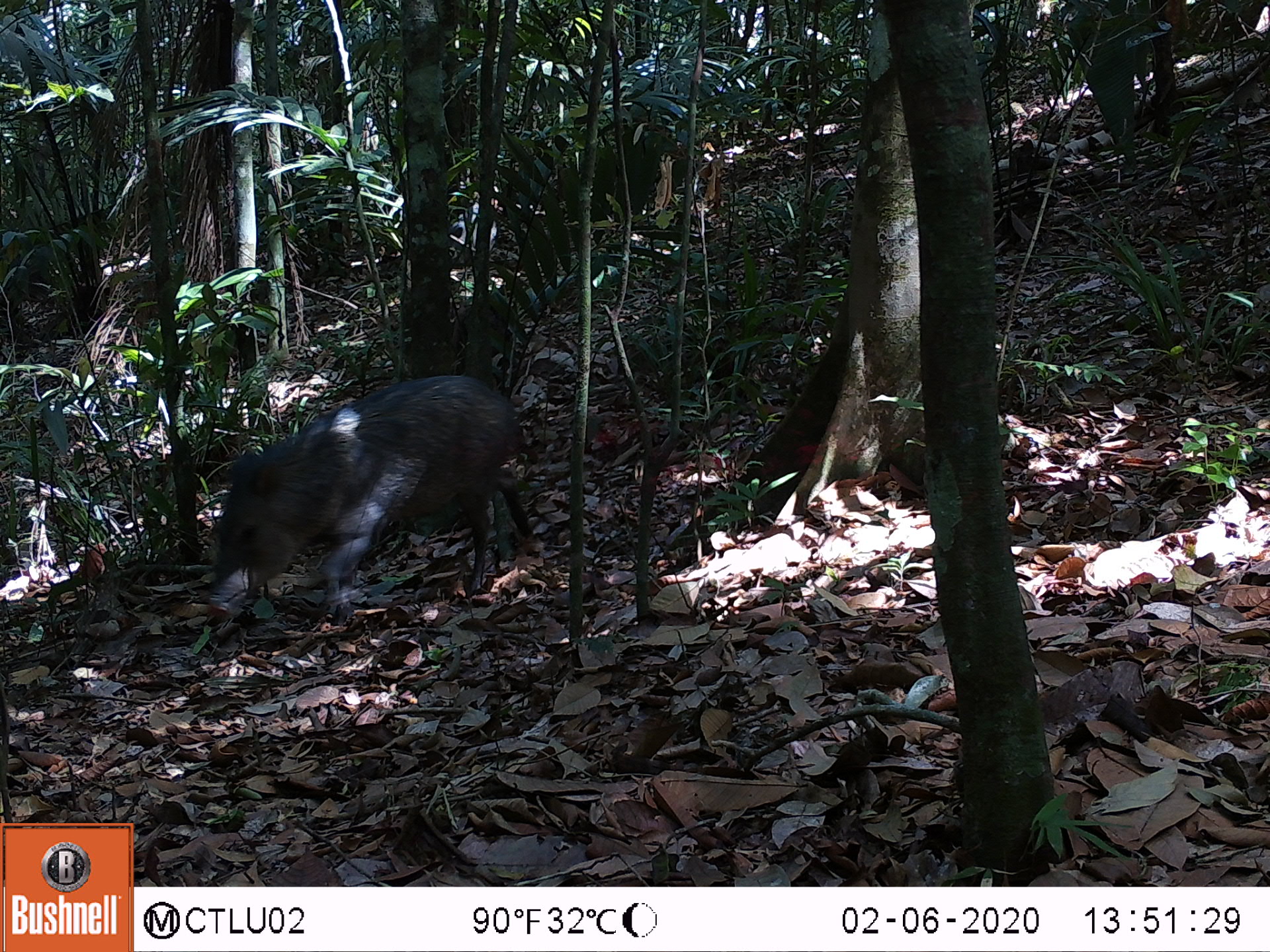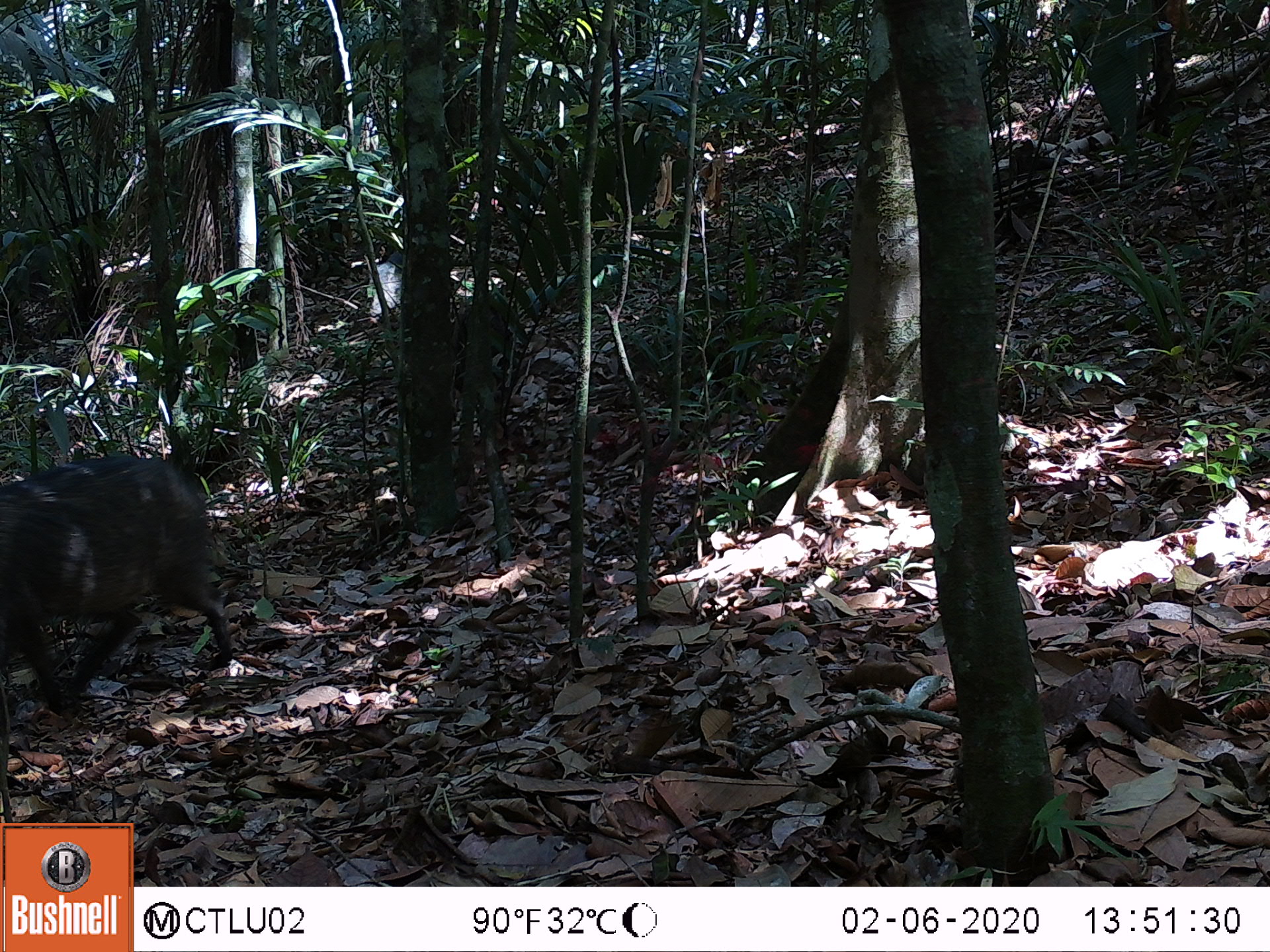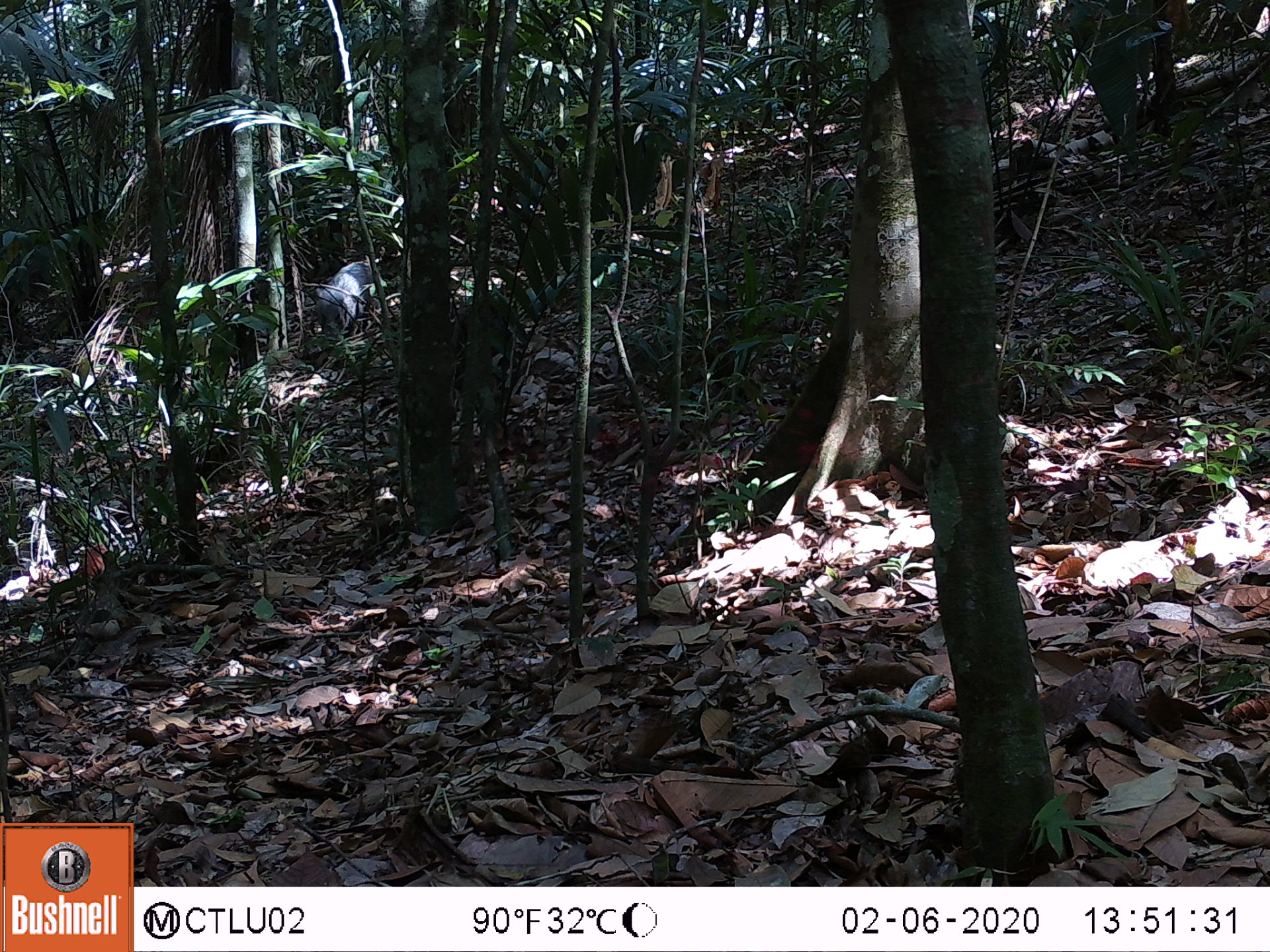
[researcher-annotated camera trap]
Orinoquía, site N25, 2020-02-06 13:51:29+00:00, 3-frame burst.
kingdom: Animalia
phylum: Chordata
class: Mammalia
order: Artiodactyla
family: Tayassuidae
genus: Pecari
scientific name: Pecari tajacu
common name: collared peccary